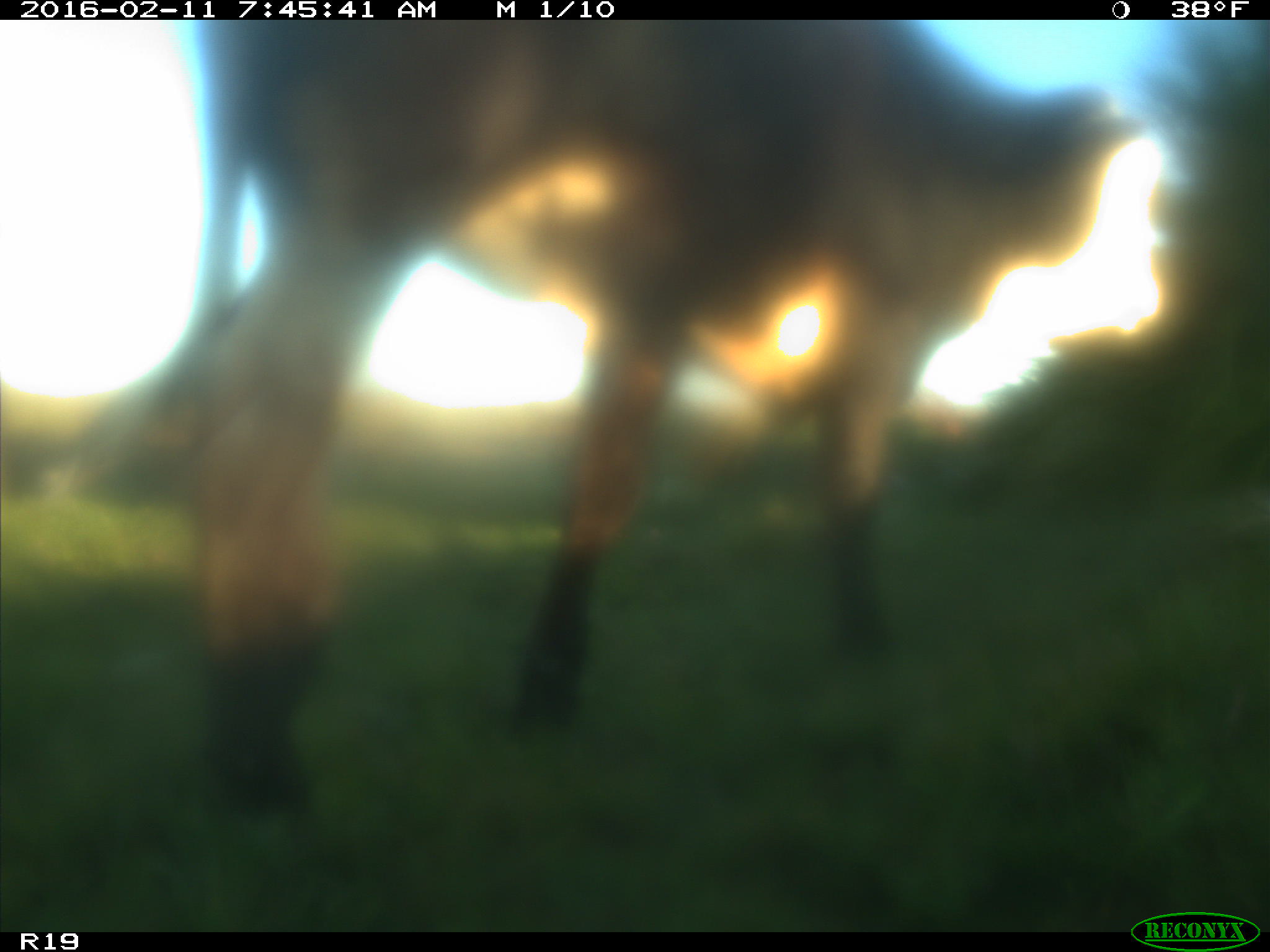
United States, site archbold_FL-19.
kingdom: Animalia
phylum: Chordata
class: Mammalia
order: Artiodactyla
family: Bovidae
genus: Bos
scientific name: Bos taurus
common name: domestic cow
Bos taurus (domestic cow).